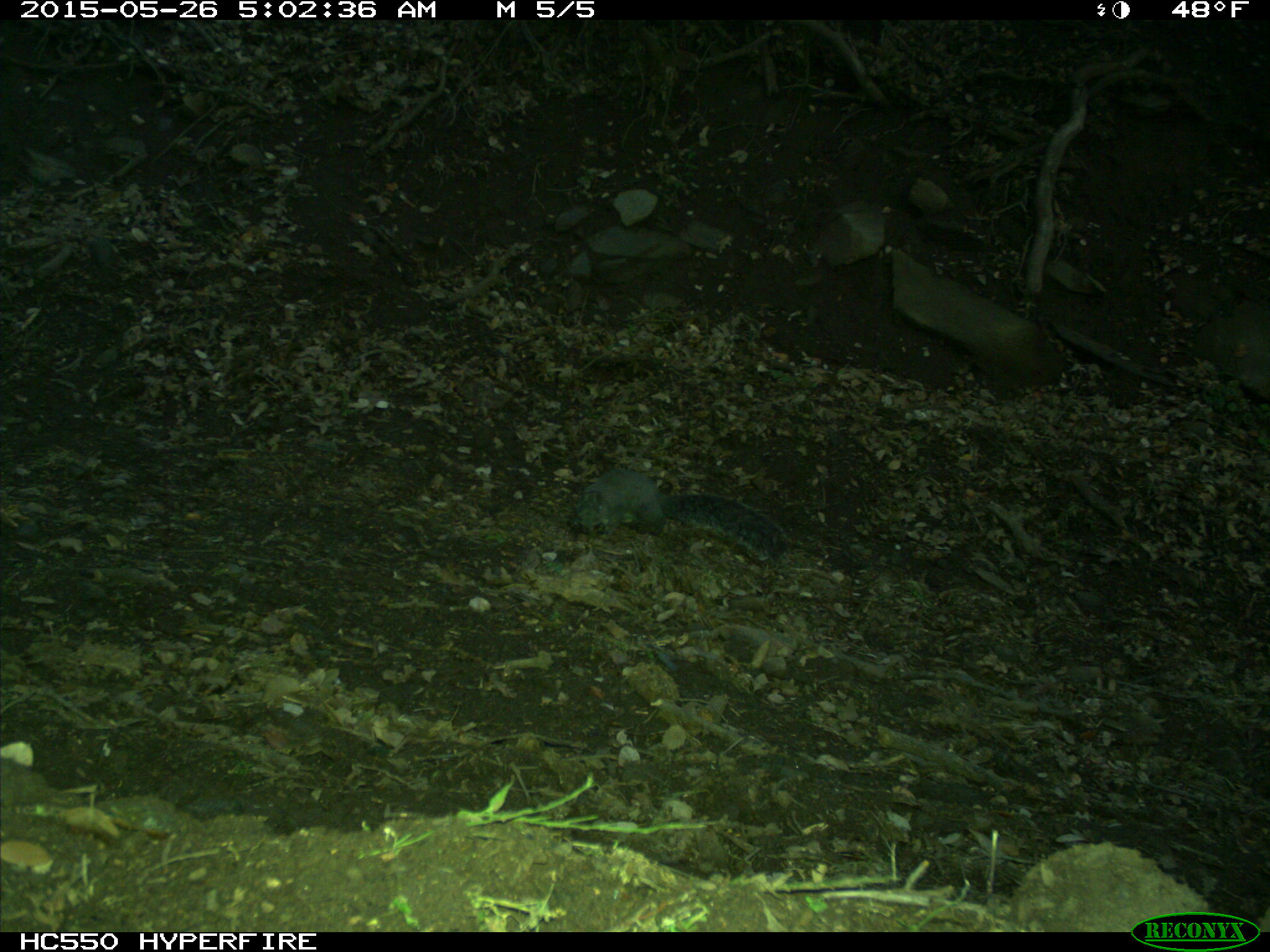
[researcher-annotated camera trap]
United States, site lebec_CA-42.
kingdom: Animalia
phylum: Chordata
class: Mammalia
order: Rodentia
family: Sciuridae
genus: Sciurus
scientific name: Sciurus carolinensis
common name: eastern gray squirrel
Sciurus carolinensis (eastern gray squirrel).